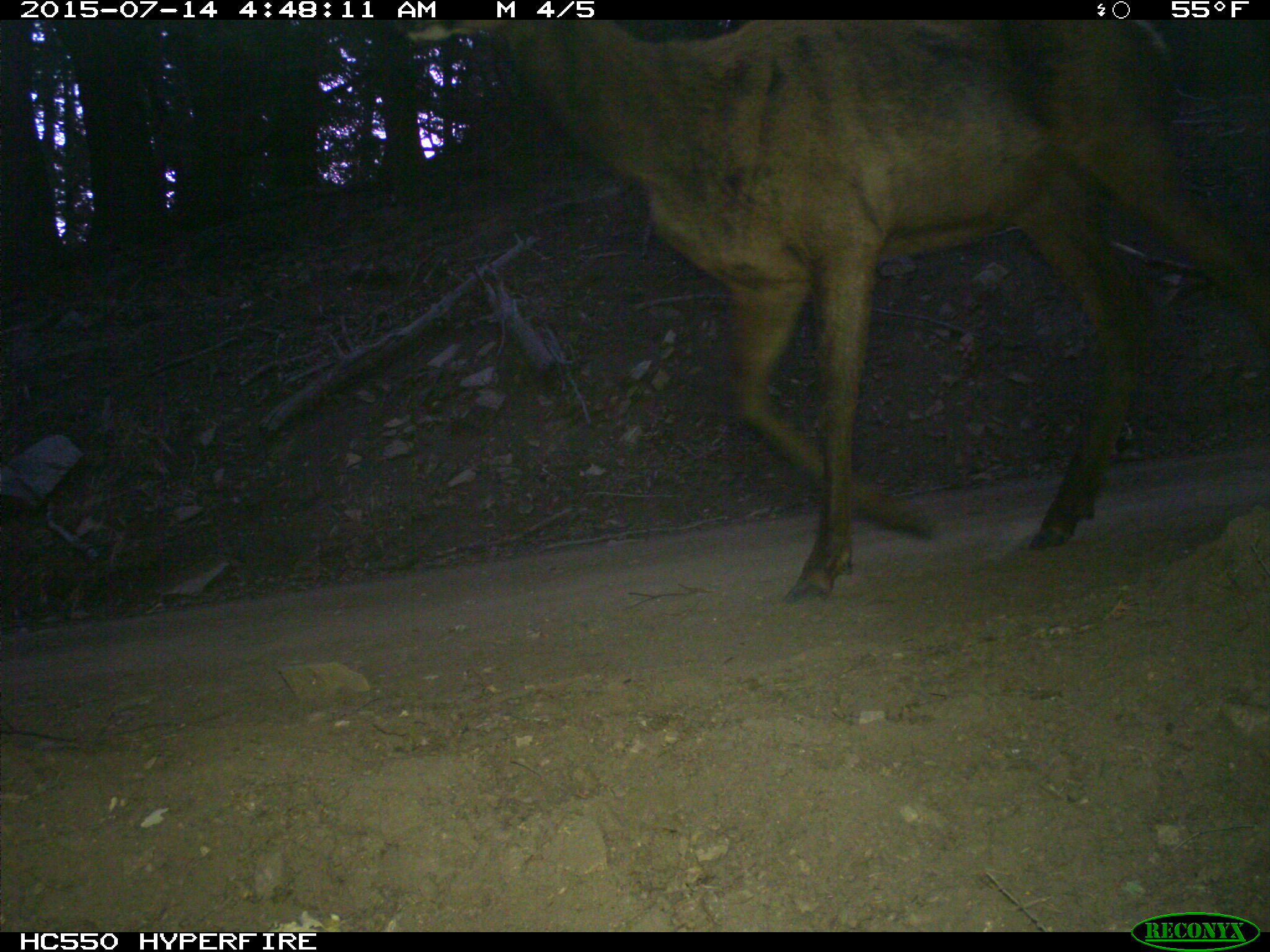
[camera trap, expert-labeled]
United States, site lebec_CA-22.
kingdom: Animalia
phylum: Chordata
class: Mammalia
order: Artiodactyla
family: Cervidae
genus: Cervus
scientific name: Cervus canadensis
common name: elk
Cervus canadensis (elk).